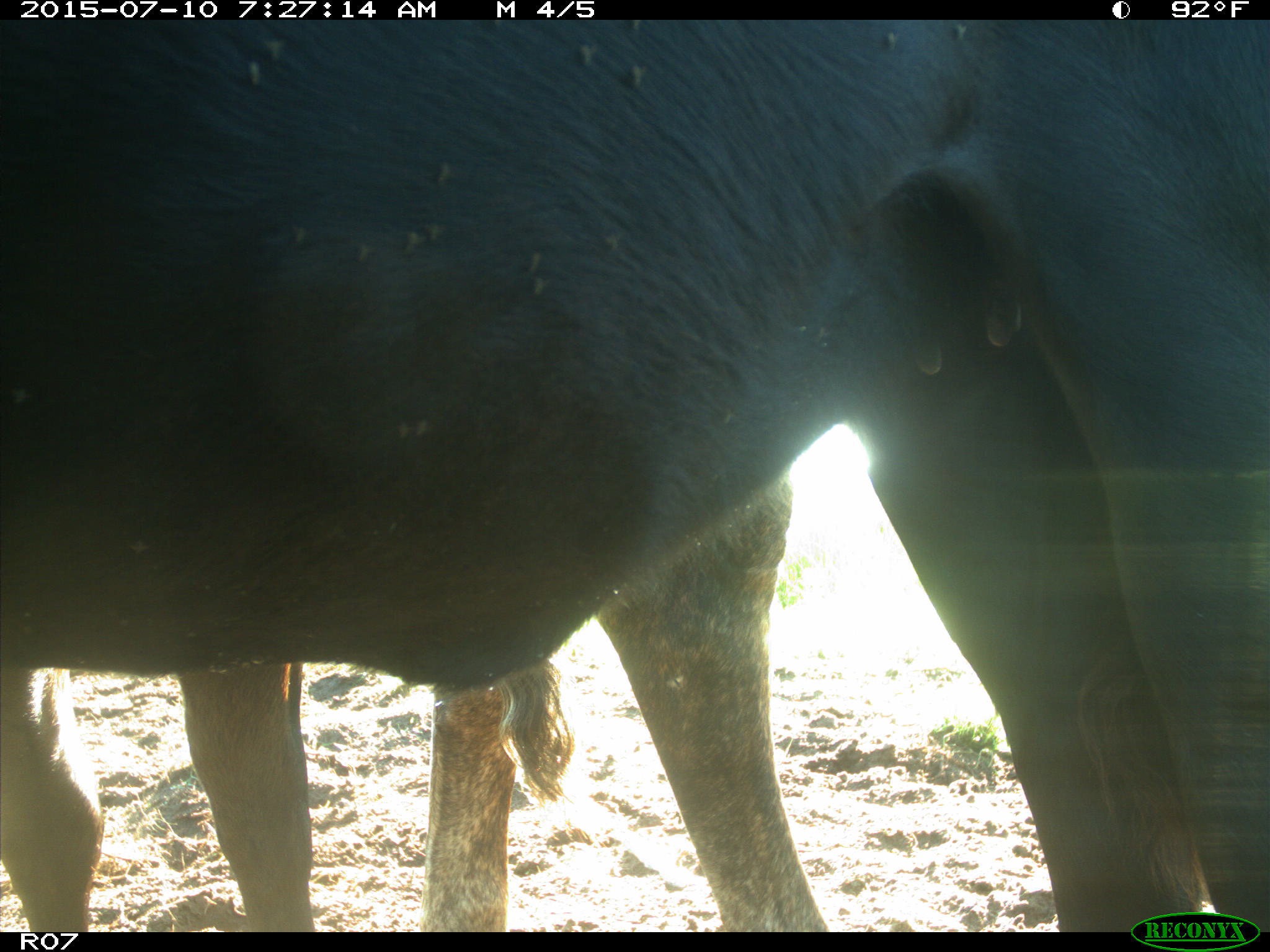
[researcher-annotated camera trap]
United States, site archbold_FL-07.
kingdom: Animalia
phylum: Chordata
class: Mammalia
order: Artiodactyla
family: Bovidae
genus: Bos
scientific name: Bos taurus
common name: domestic cow